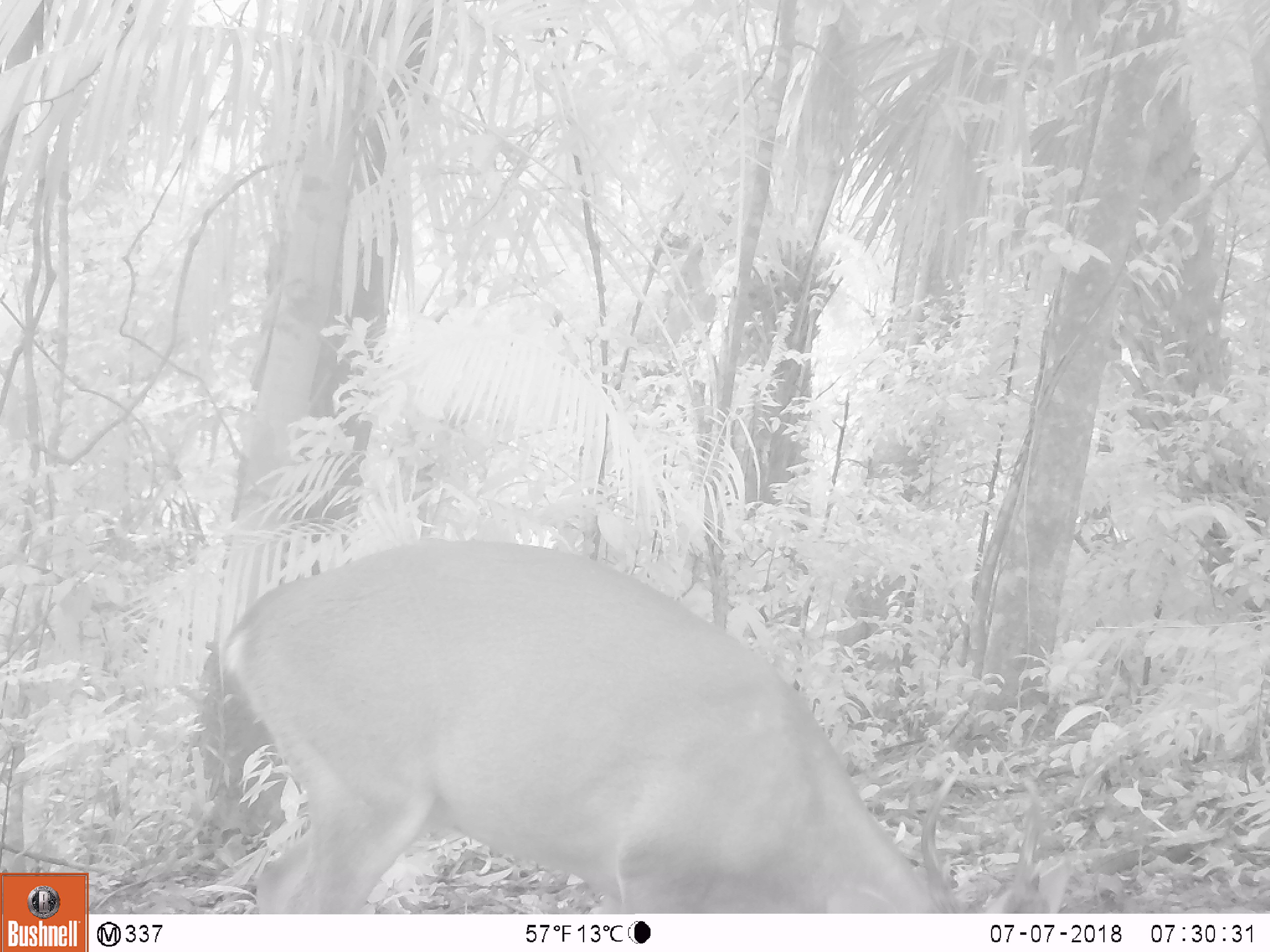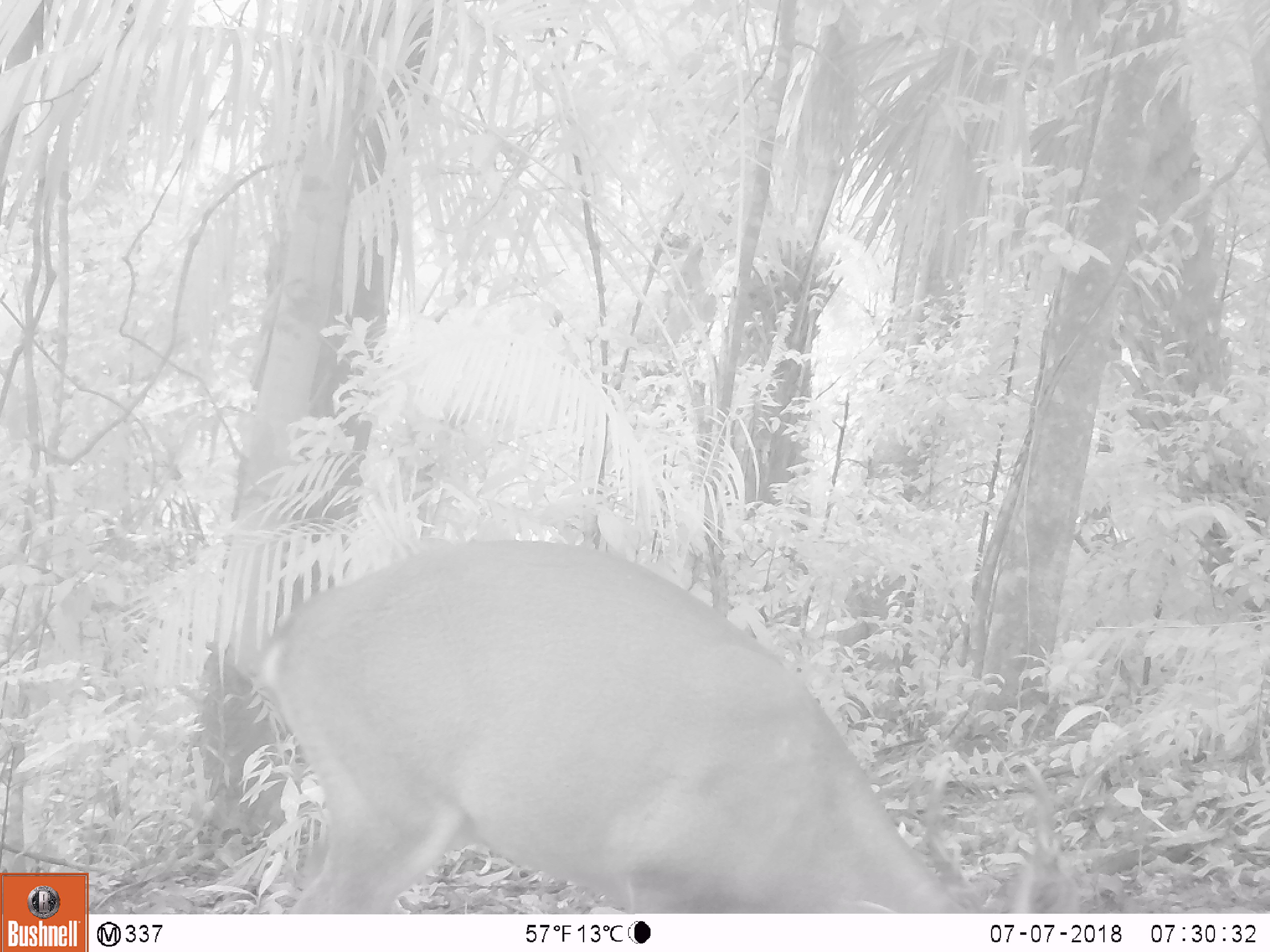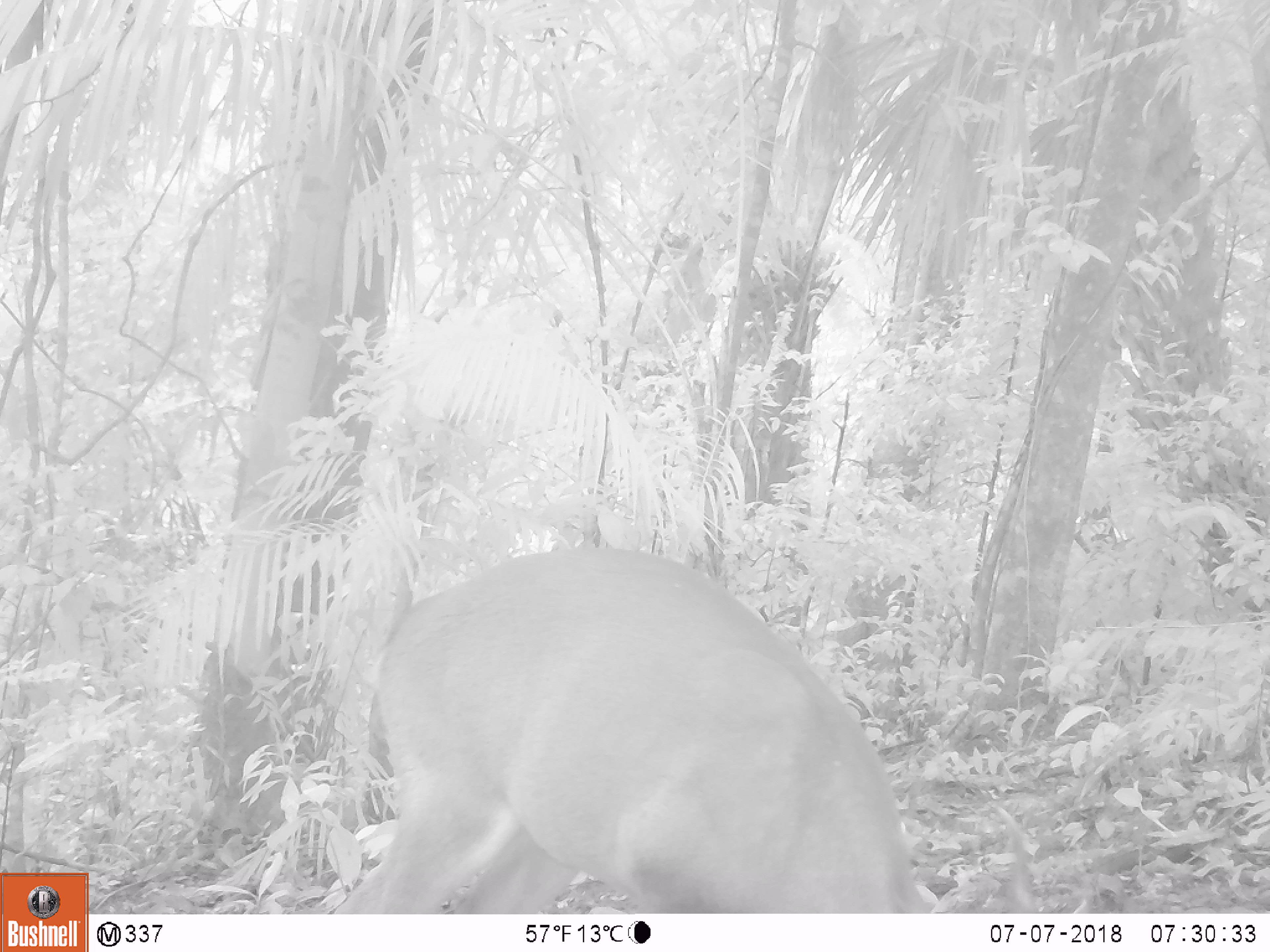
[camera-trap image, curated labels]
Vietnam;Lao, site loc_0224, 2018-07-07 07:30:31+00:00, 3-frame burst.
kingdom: Animalia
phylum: Chordata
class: Mammalia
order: Artiodactyla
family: Cervidae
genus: Muntiacus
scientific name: Muntiacus vuquangensis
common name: large-antlered muntjac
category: large antlered muntjac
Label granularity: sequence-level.